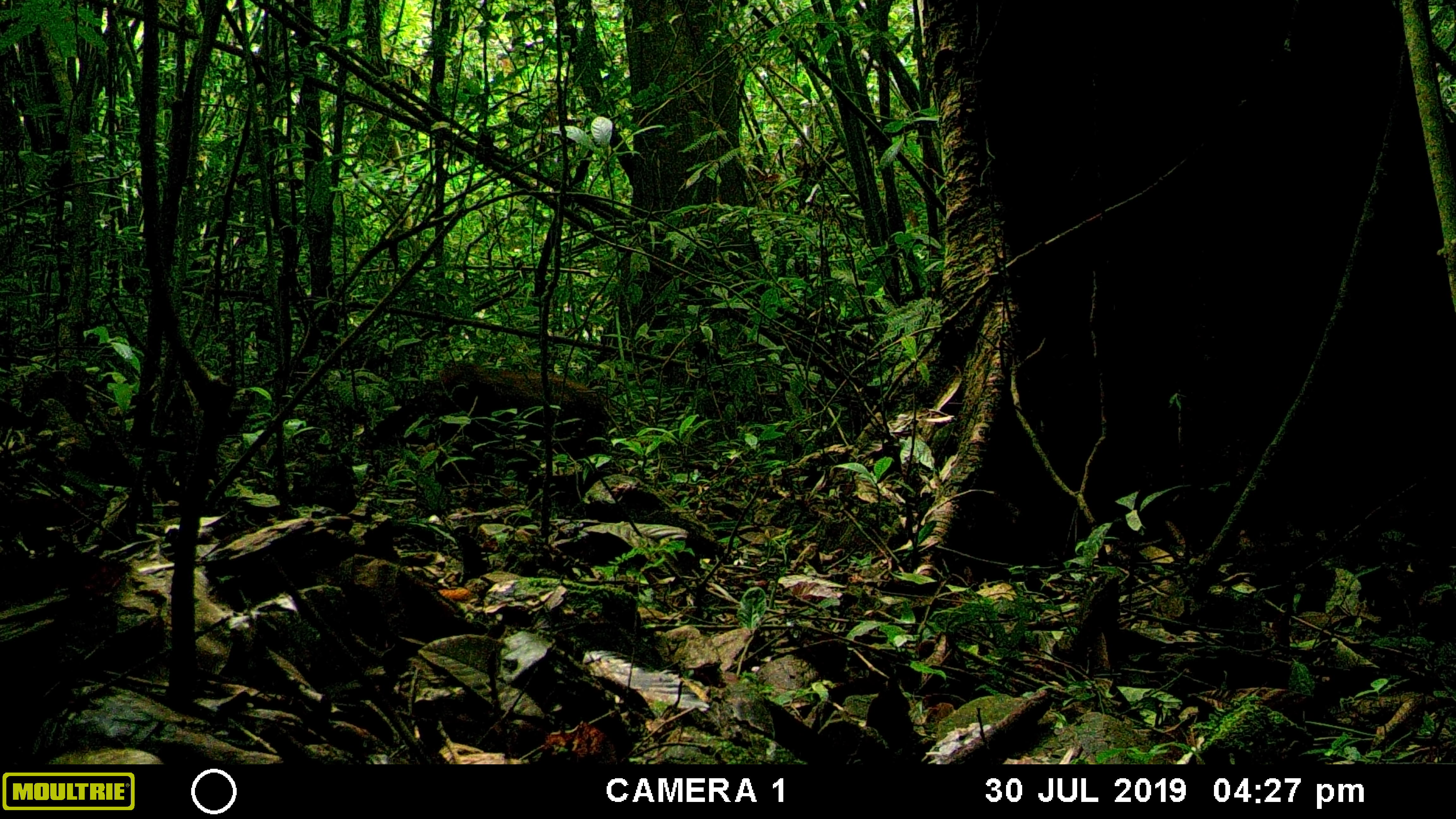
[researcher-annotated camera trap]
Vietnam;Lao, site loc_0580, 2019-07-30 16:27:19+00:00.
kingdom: Animalia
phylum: Chordata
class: Mammalia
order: Artiodactyla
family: Suidae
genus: Sus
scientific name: Sus scrofa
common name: eurasian wild pig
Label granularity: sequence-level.